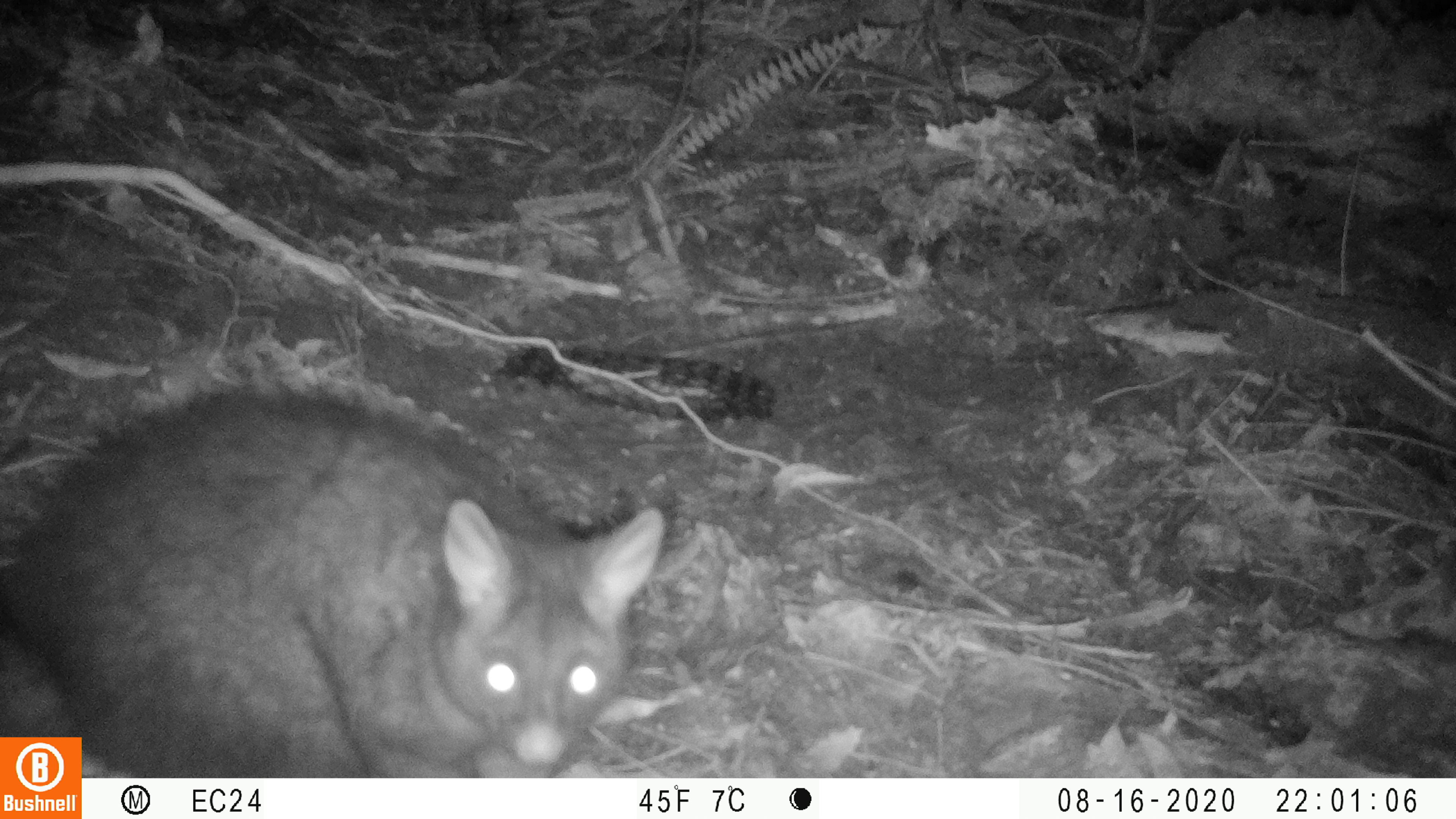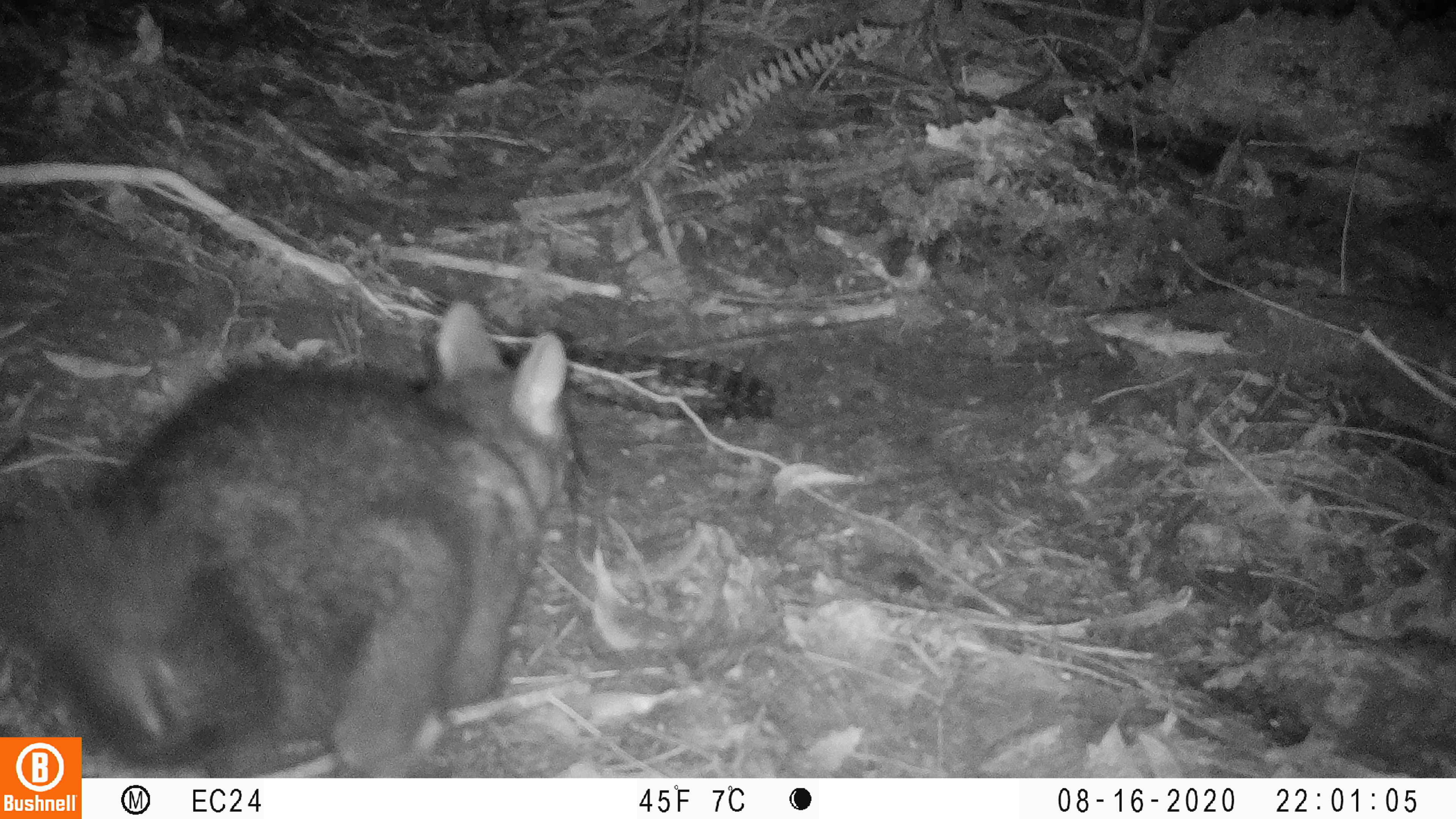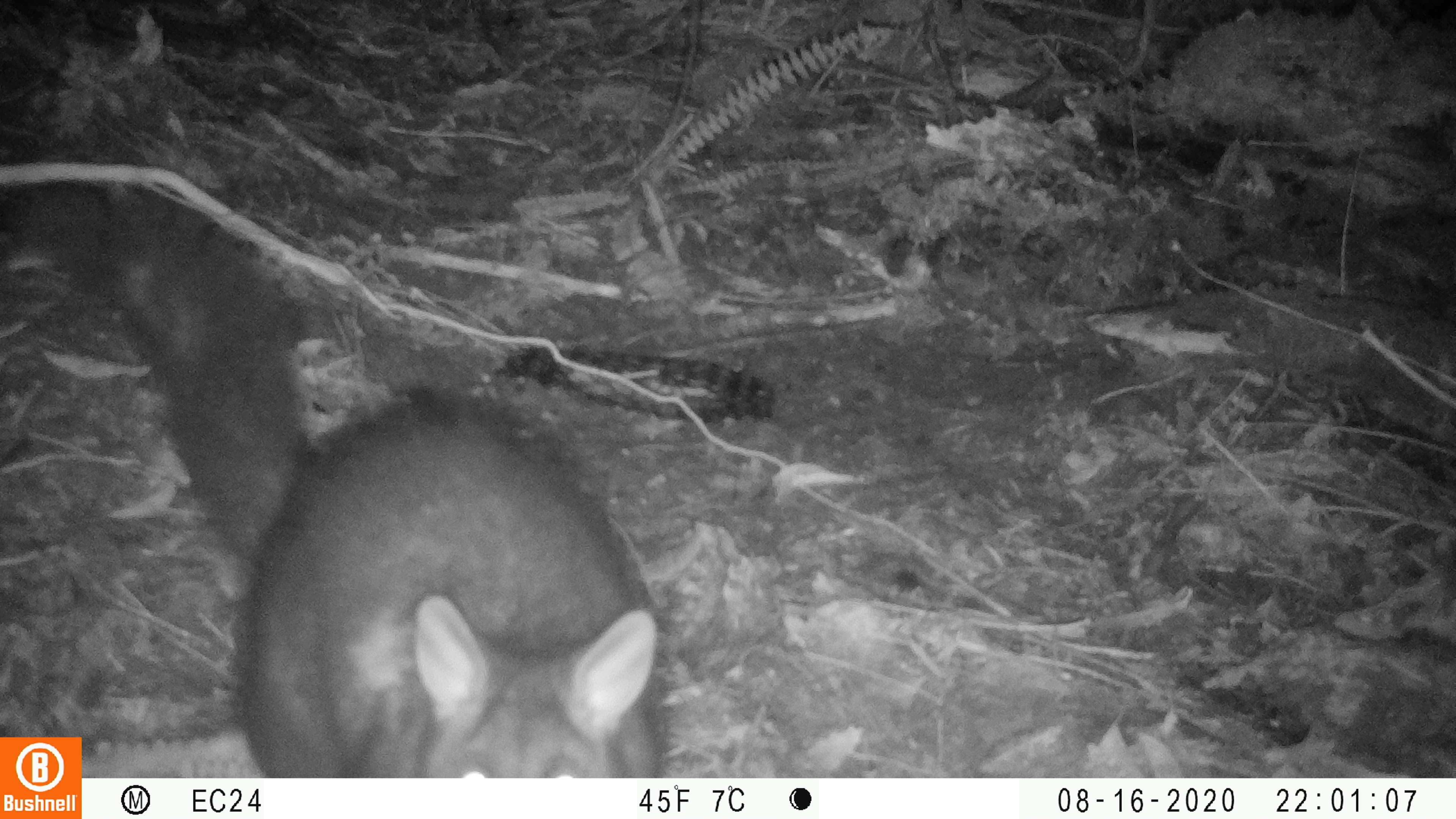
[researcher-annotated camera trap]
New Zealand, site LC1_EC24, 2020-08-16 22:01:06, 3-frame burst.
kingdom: Animalia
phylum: Chordata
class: Mammalia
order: Diprotodontia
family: Phalangeridae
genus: Trichosurus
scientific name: Trichosurus vulpecula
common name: common brushtail possum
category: possum